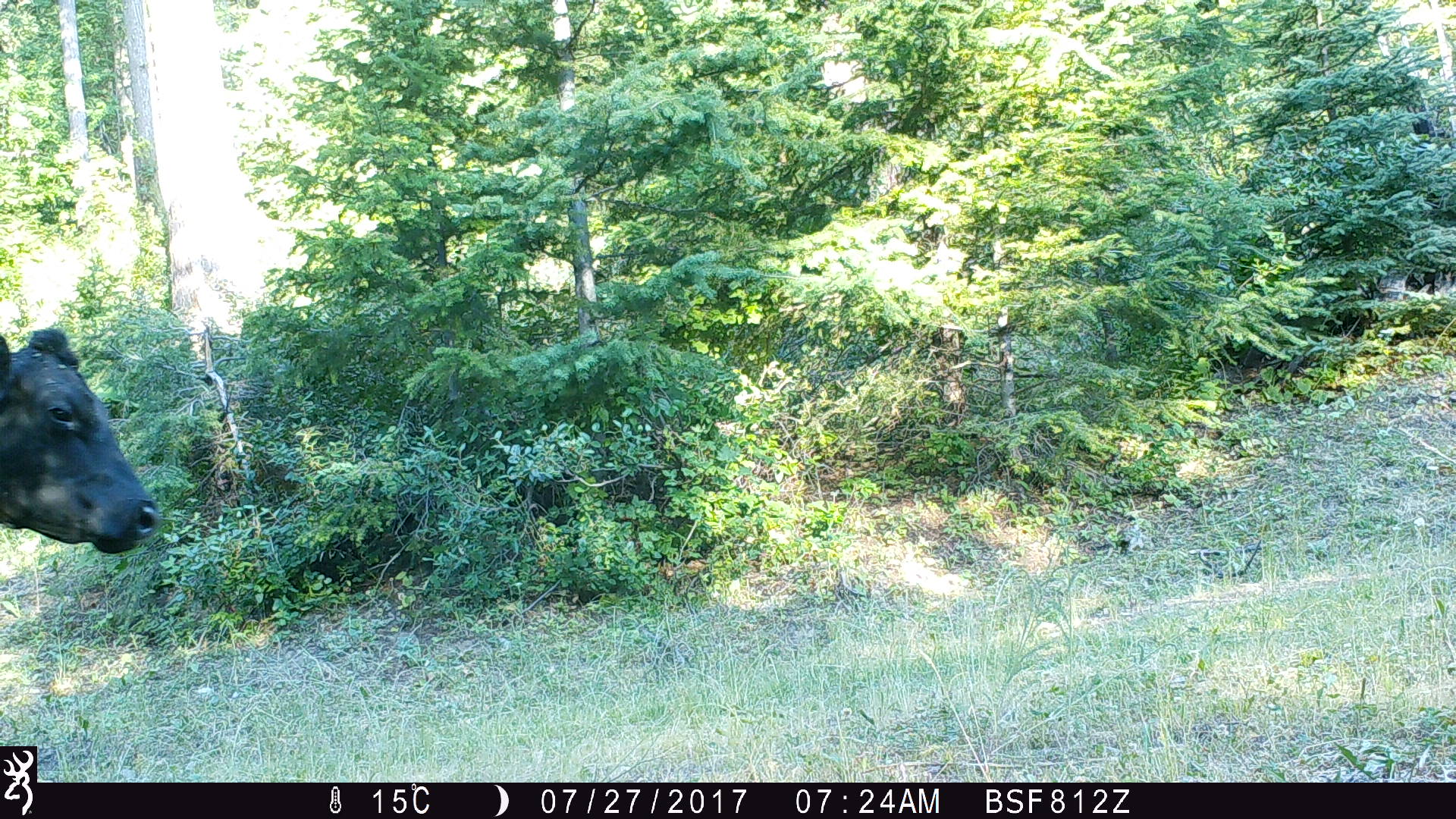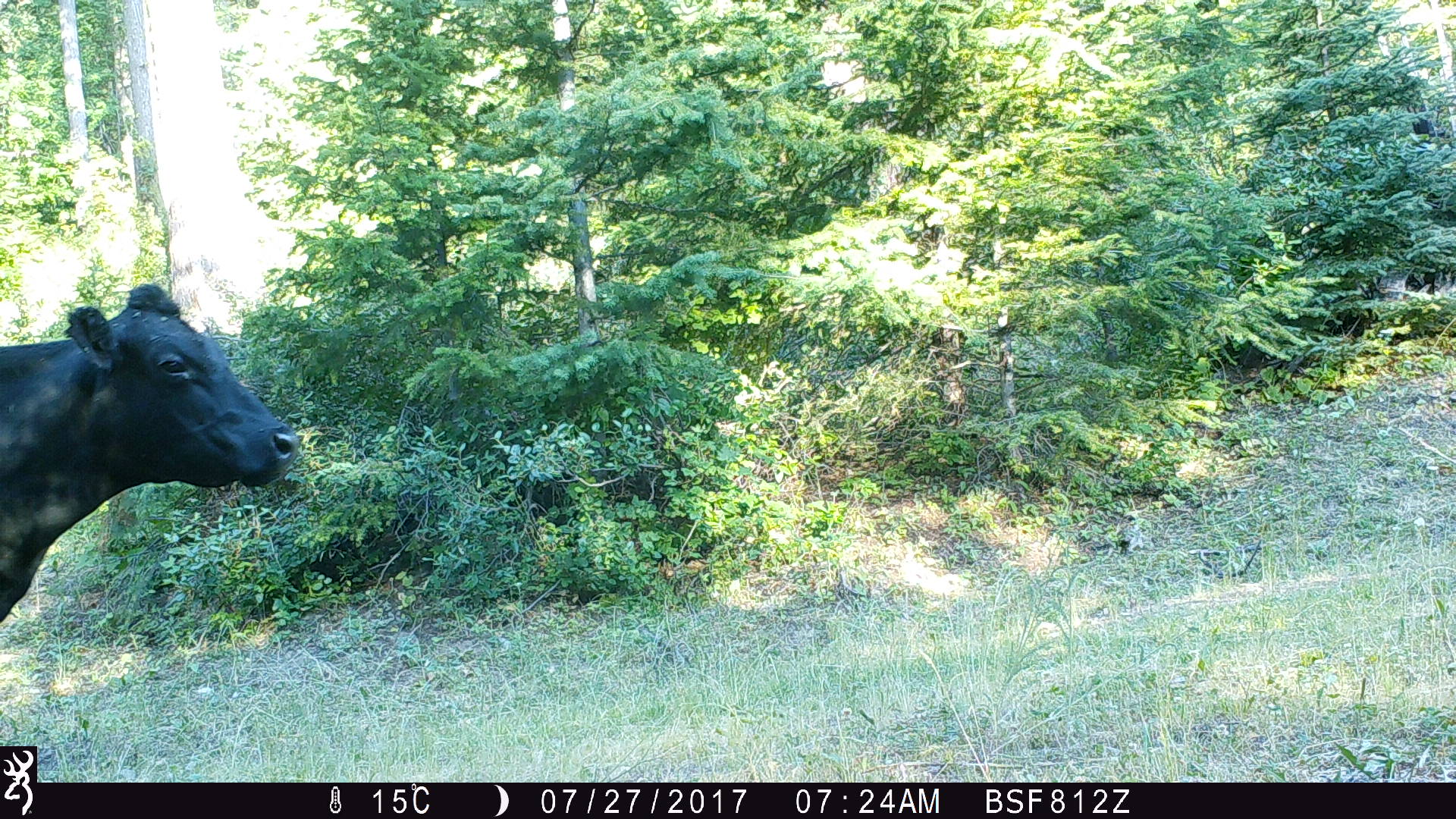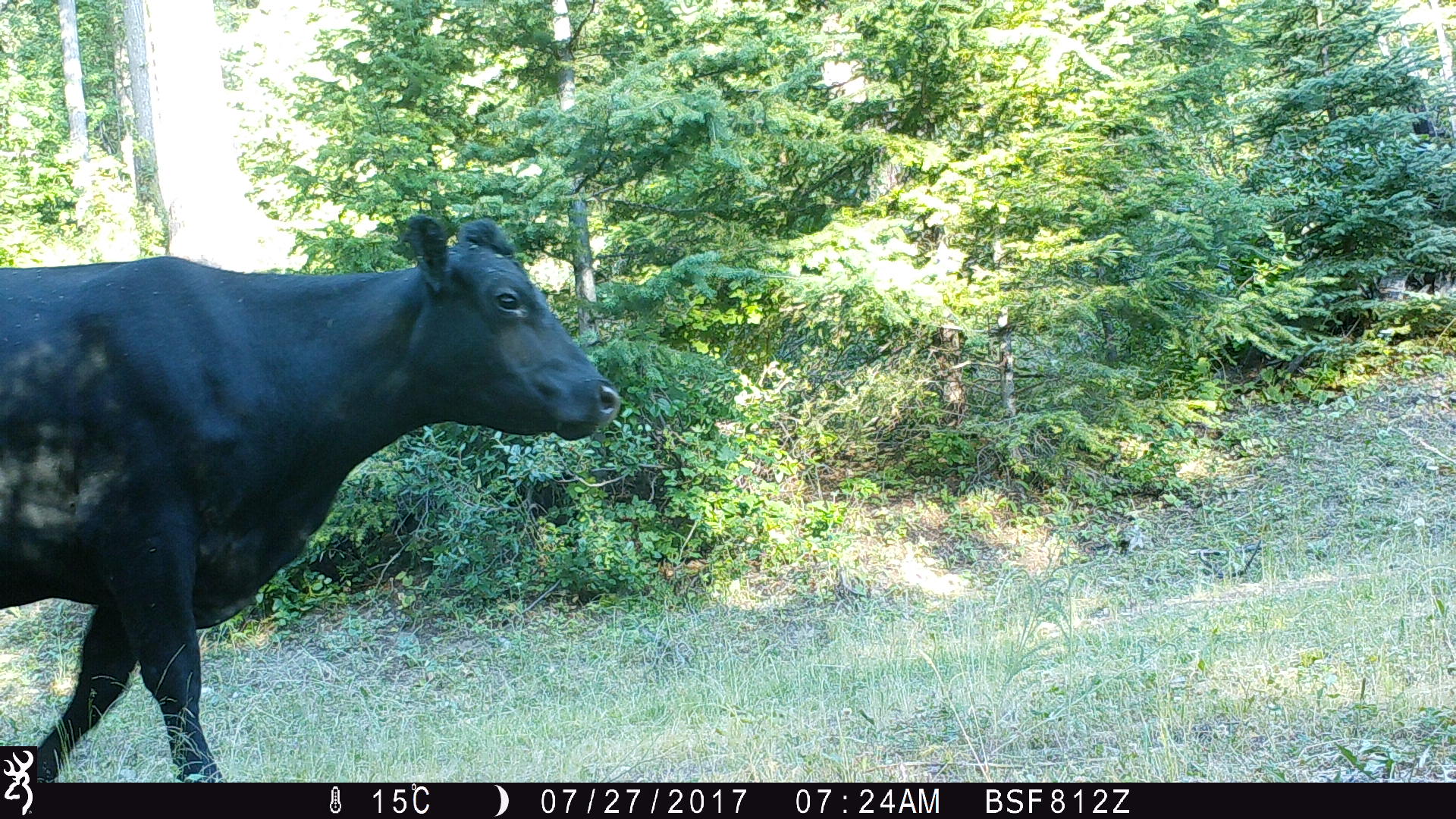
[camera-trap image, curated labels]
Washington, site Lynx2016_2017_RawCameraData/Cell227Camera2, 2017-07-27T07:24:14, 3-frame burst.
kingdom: Animalia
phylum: Chordata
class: Mammalia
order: Artiodactyla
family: Bovidae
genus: Bos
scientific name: Bos taurus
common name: domestic cattle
Domestic cattle (Bos taurus). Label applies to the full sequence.